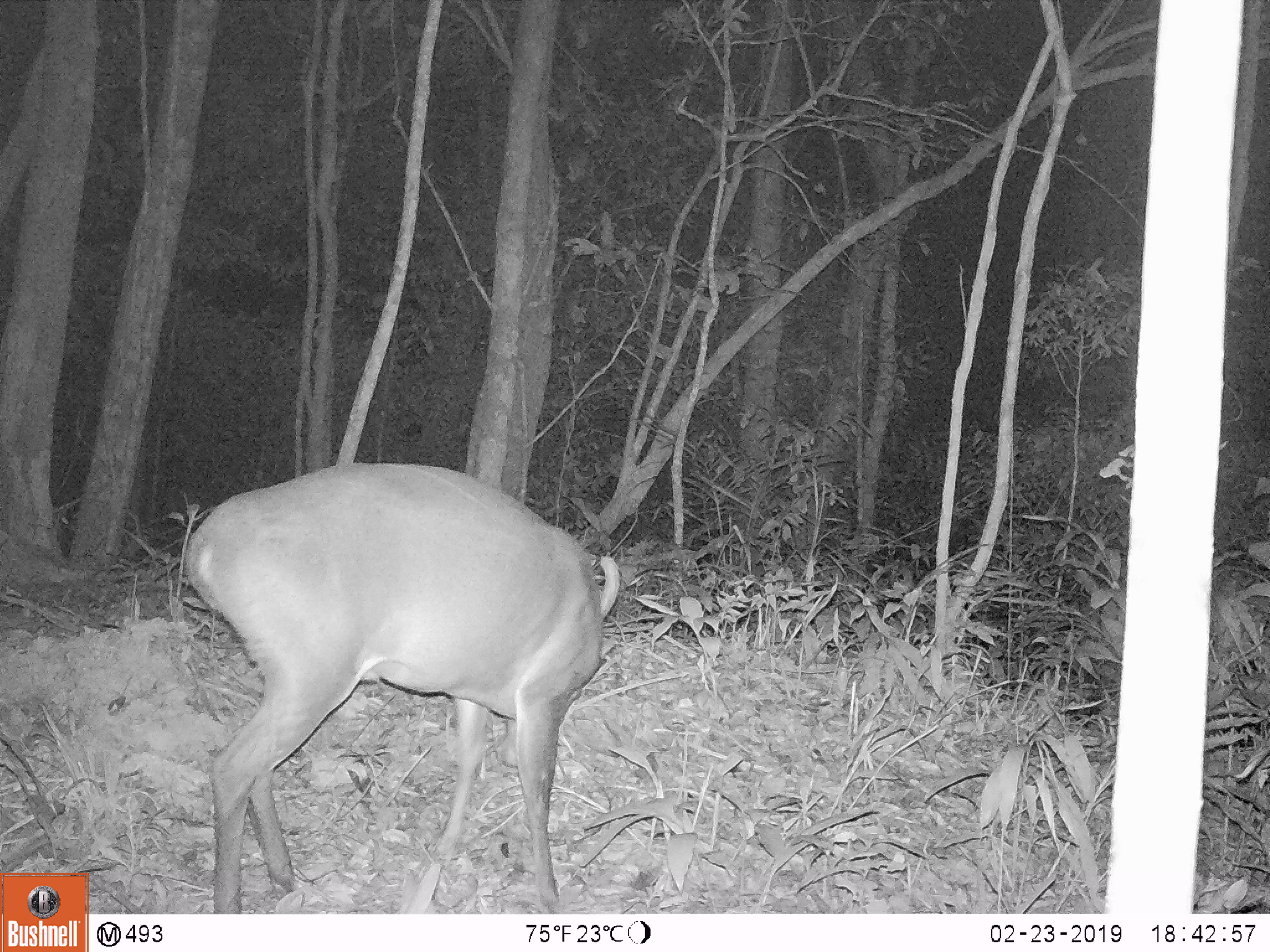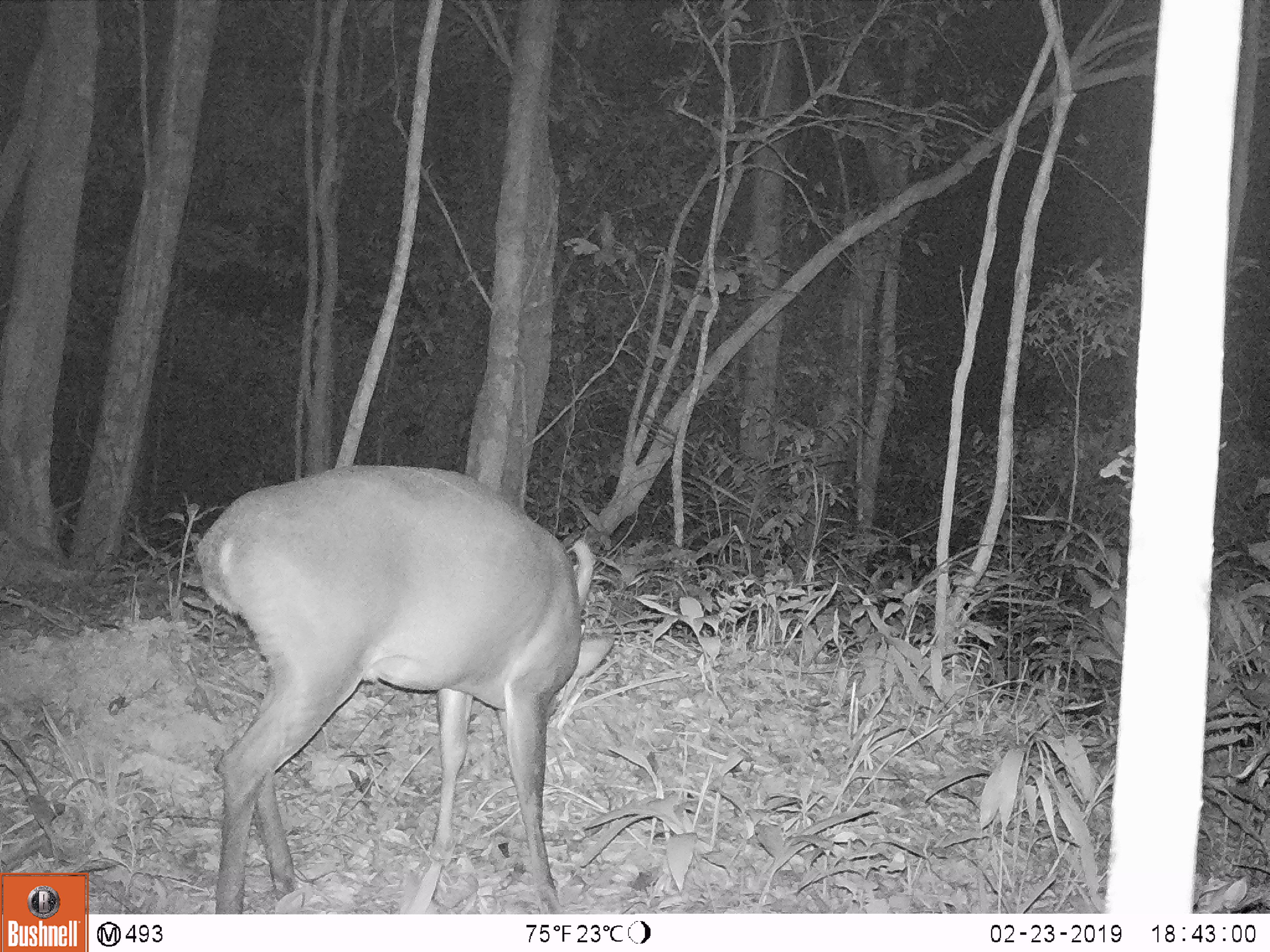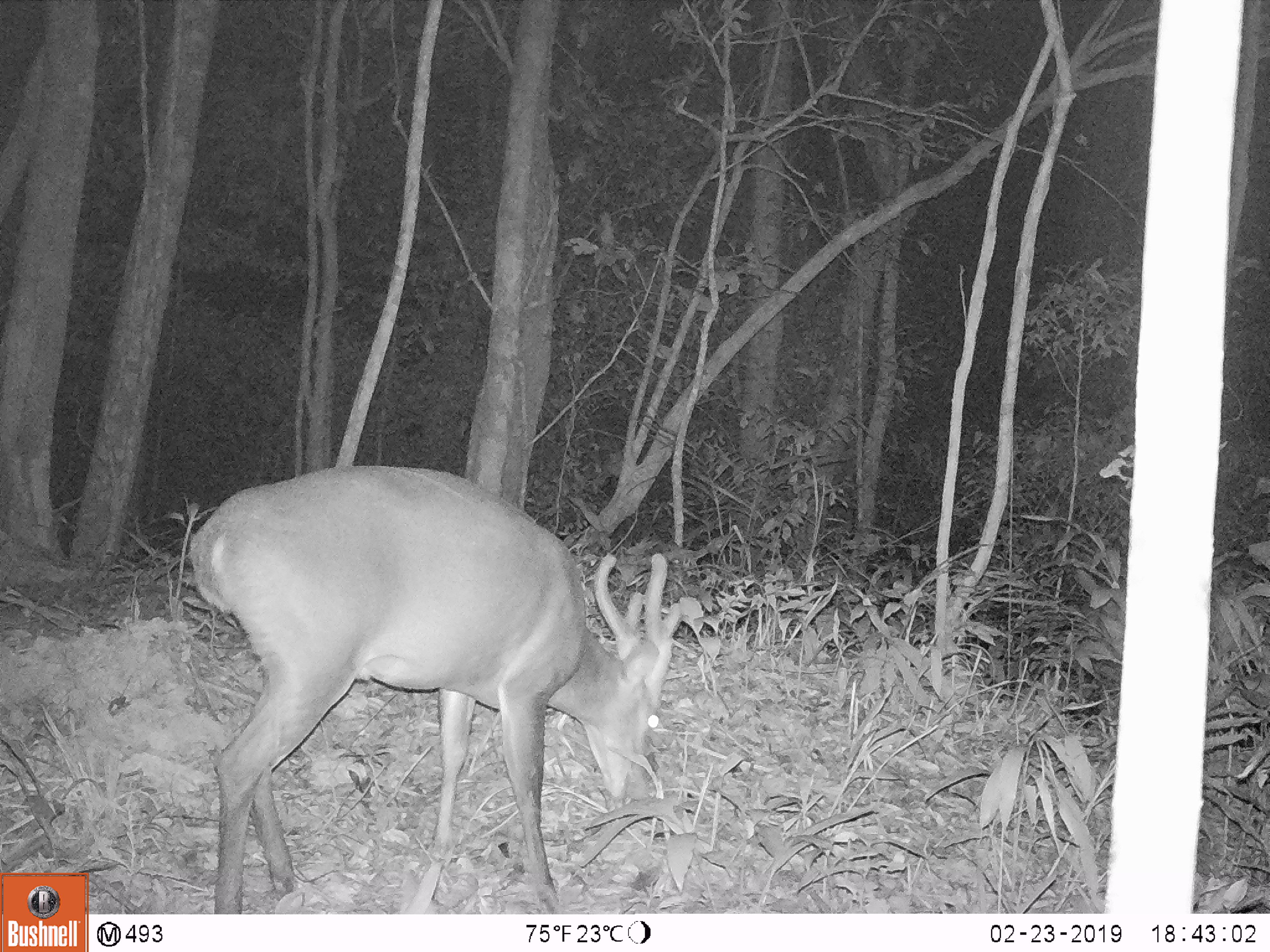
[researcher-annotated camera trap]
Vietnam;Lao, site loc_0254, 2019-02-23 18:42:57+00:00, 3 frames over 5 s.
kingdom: Animalia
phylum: Chordata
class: Mammalia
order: Artiodactyla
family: Cervidae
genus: Muntiacus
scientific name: Muntiacus vuquangensis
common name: large-antlered muntjac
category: large antlered muntjac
Large antlered muntjac (large-antlered muntjac) (Muntiacus vuquangensis). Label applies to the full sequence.